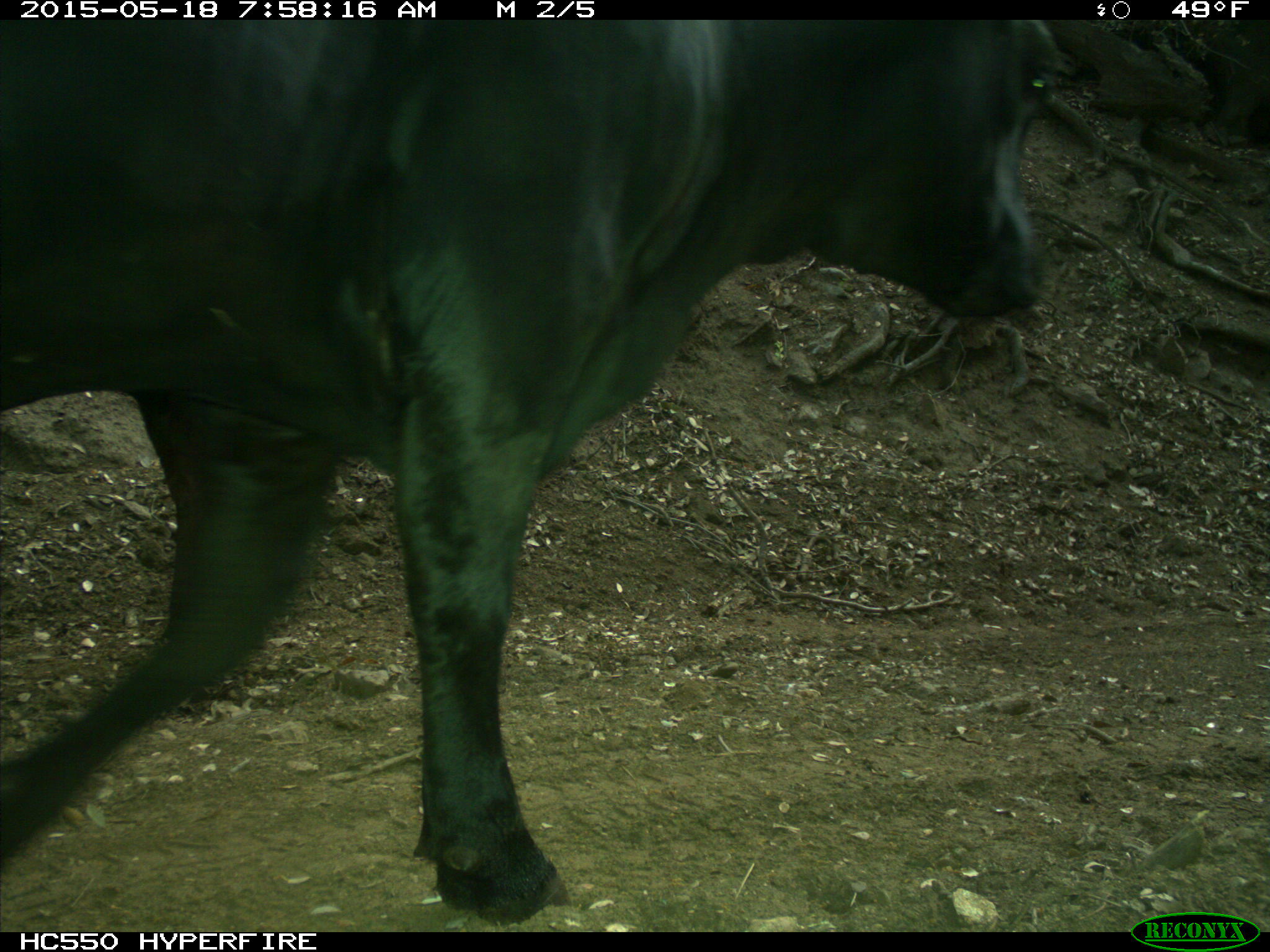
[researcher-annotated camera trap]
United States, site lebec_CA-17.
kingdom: Animalia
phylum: Chordata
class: Mammalia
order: Artiodactyla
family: Bovidae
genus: Bos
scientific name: Bos taurus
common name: domestic cow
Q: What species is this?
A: Bos taurus (domestic cow).